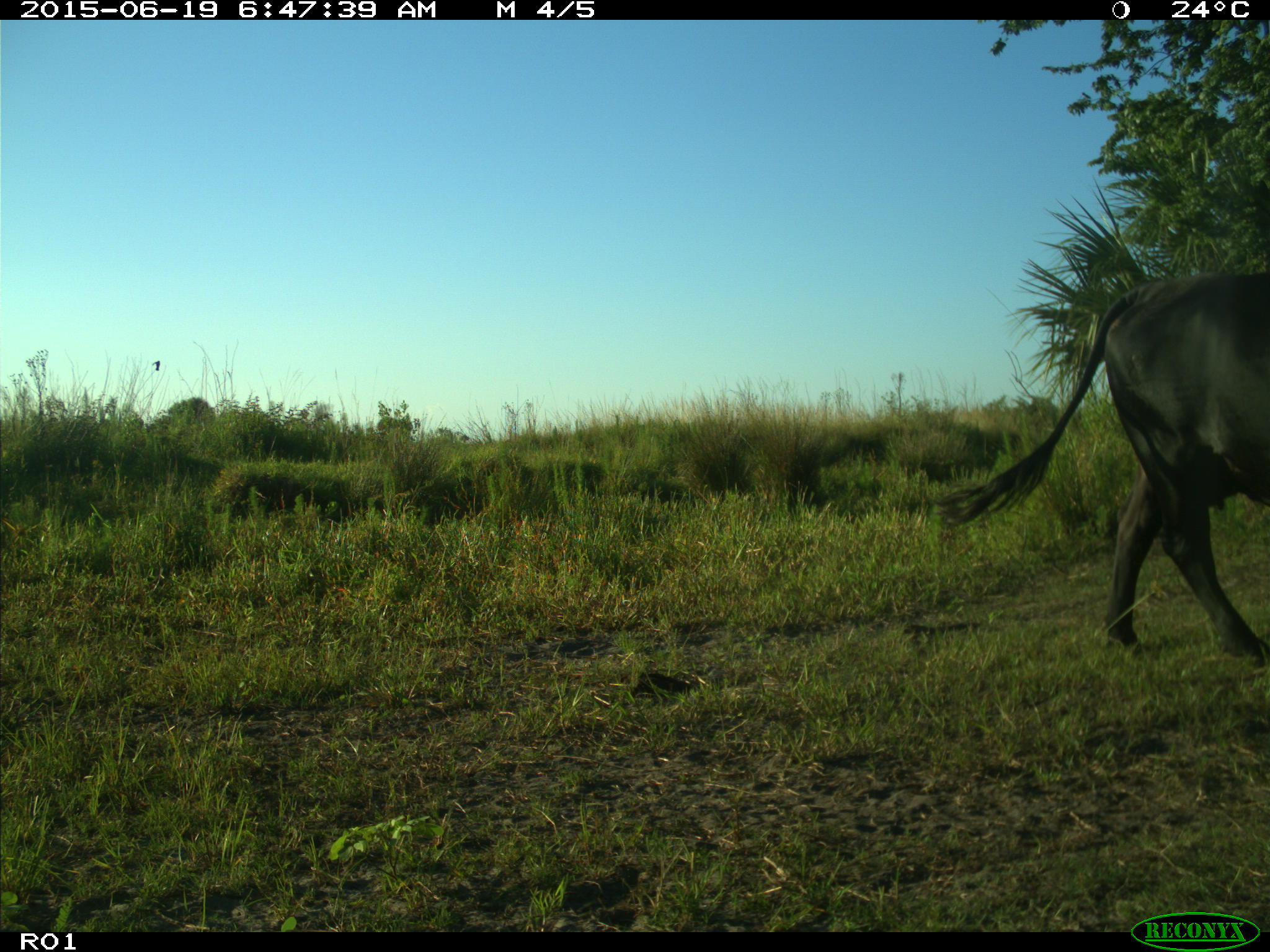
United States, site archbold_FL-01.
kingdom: Animalia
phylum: Chordata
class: Mammalia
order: Artiodactyla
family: Bovidae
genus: Bos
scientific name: Bos taurus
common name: domestic cow